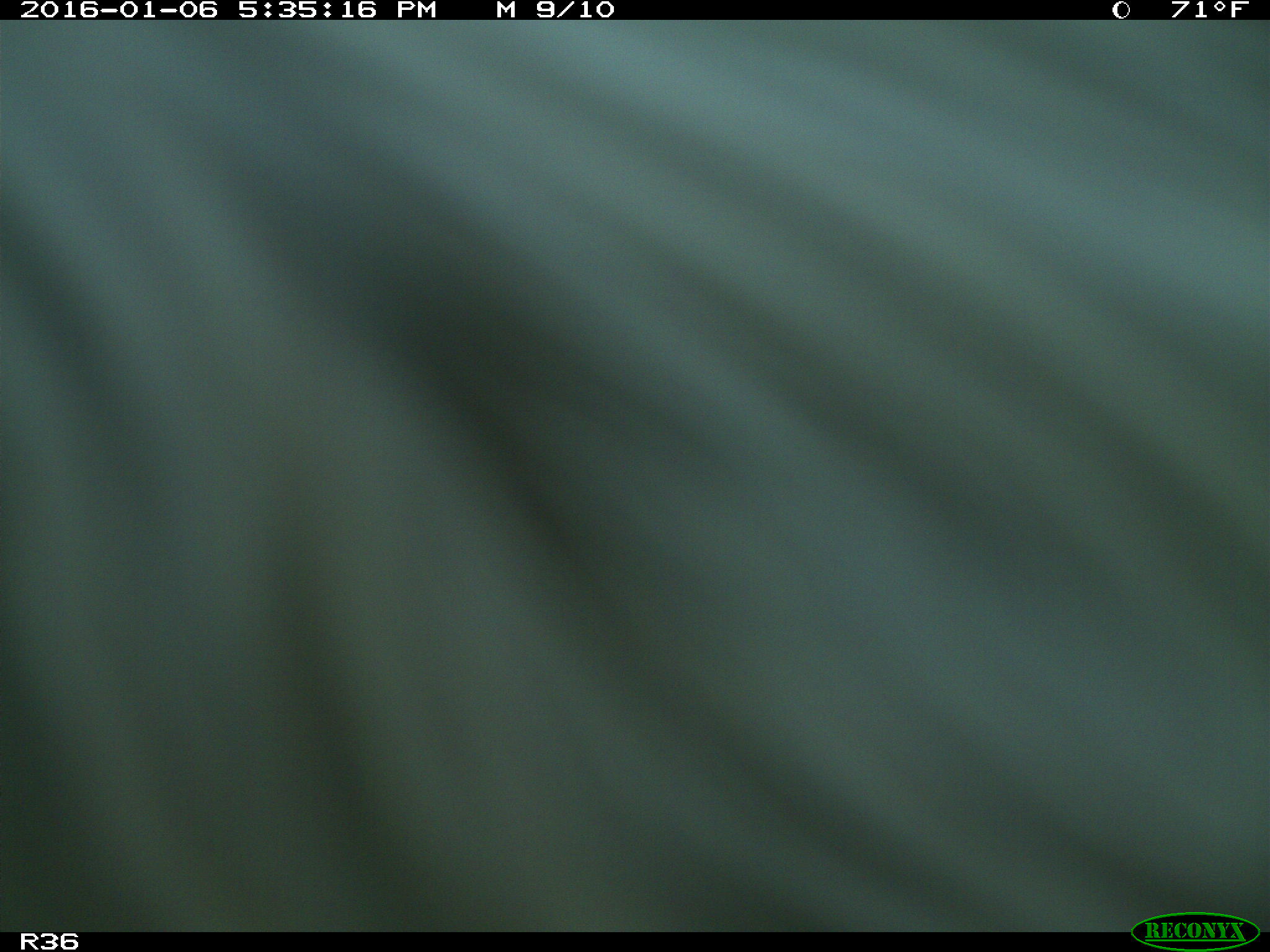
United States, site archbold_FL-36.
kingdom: Animalia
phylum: Chordata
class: Mammalia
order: Artiodactyla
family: Bovidae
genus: Bos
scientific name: Bos taurus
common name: domestic cow